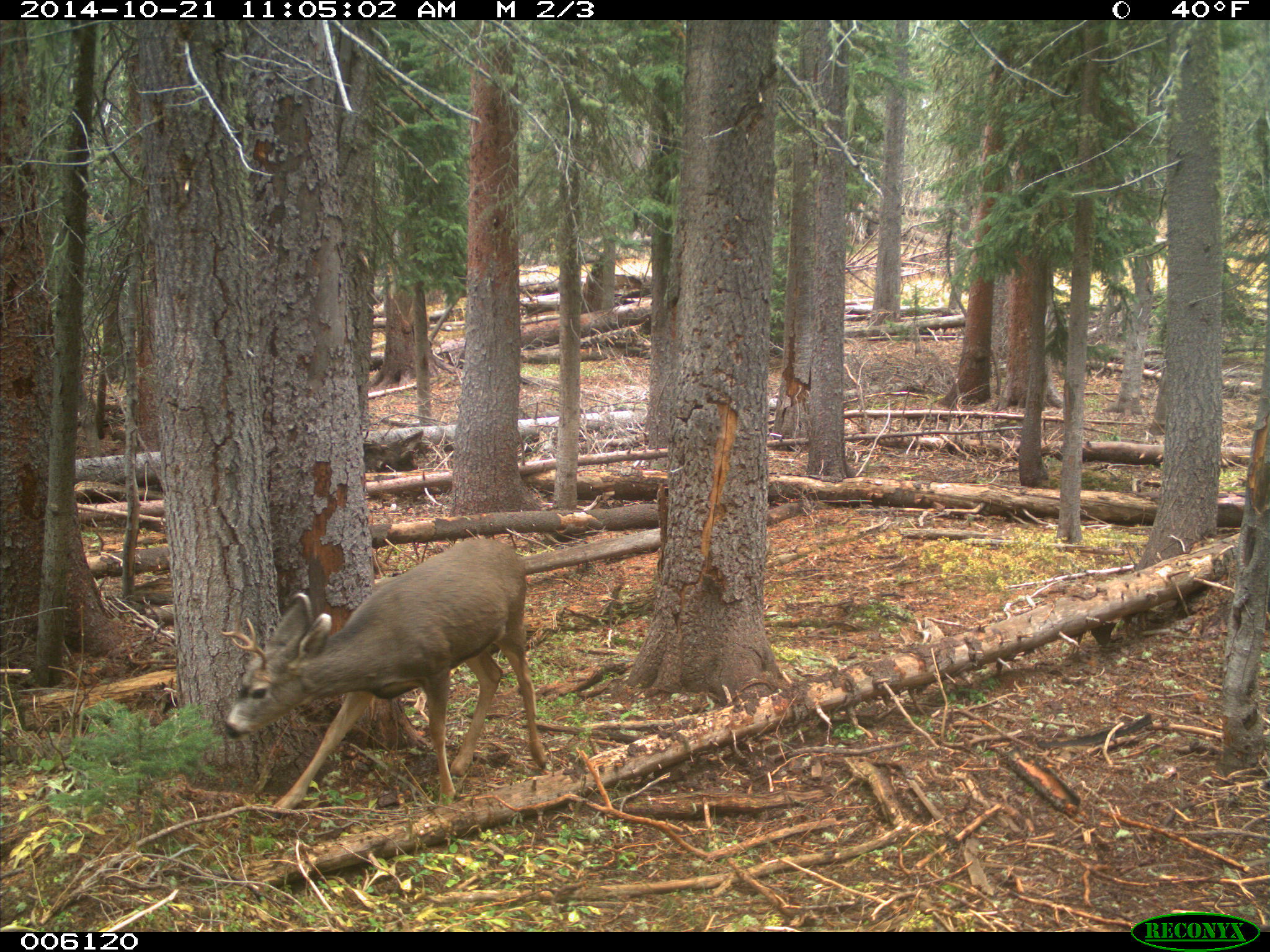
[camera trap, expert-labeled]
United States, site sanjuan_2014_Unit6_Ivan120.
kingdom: Animalia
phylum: Chordata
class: Mammalia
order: Artiodactyla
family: Cervidae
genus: Odocoileus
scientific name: Odocoileus hemionus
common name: mule deer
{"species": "Odocoileus hemionus (mule deer)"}